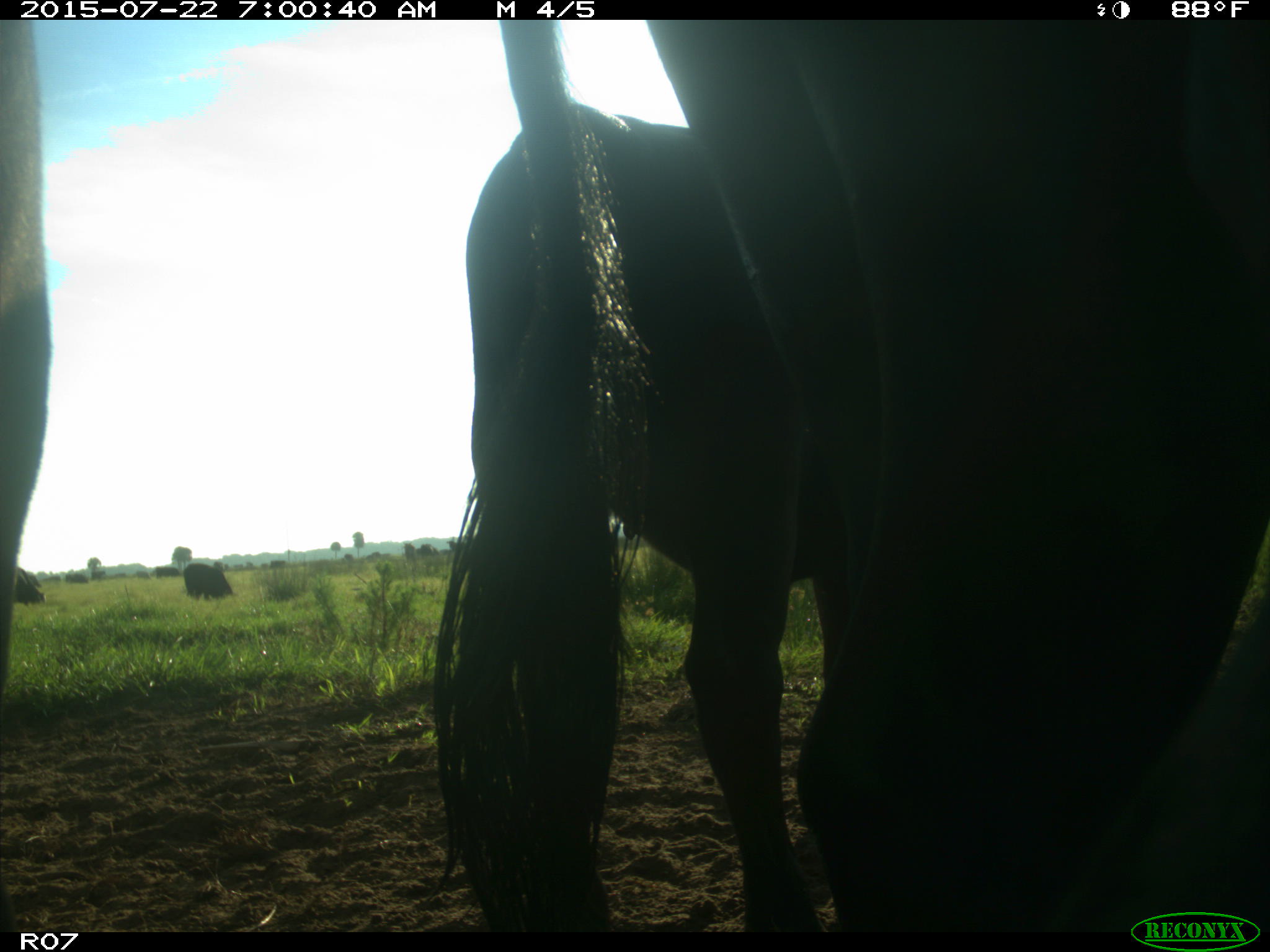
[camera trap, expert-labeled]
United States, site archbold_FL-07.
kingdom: Animalia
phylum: Chordata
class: Mammalia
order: Artiodactyla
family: Bovidae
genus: Bos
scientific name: Bos taurus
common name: domestic cow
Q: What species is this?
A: Bos taurus (domestic cow).